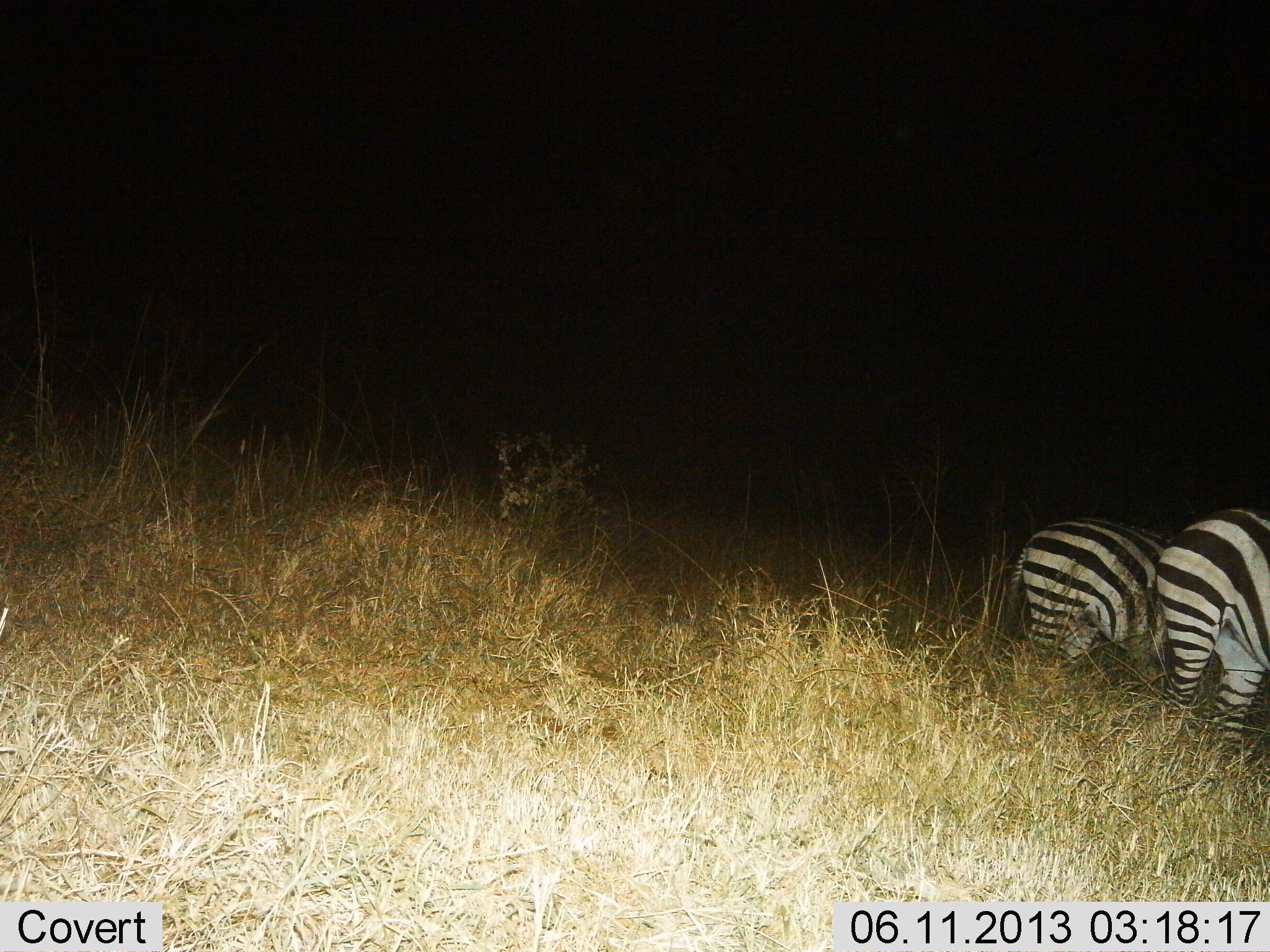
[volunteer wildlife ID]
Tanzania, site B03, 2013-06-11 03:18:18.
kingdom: Animalia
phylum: Chordata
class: Mammalia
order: Perissodactyla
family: Equidae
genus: Equus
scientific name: Equus quagga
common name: plains zebra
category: zebra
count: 2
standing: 80%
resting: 0%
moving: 20%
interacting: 0%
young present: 0%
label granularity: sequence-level